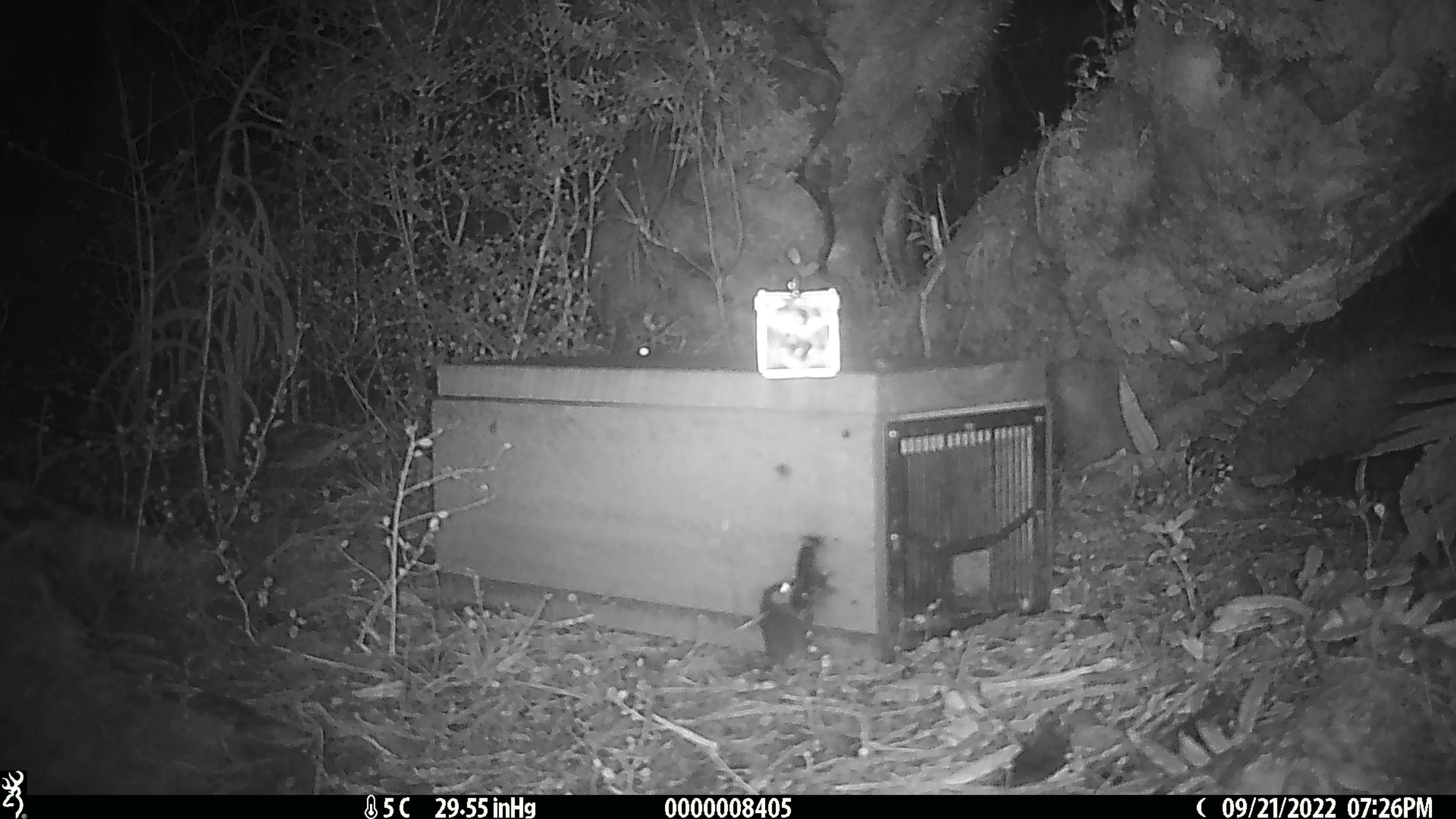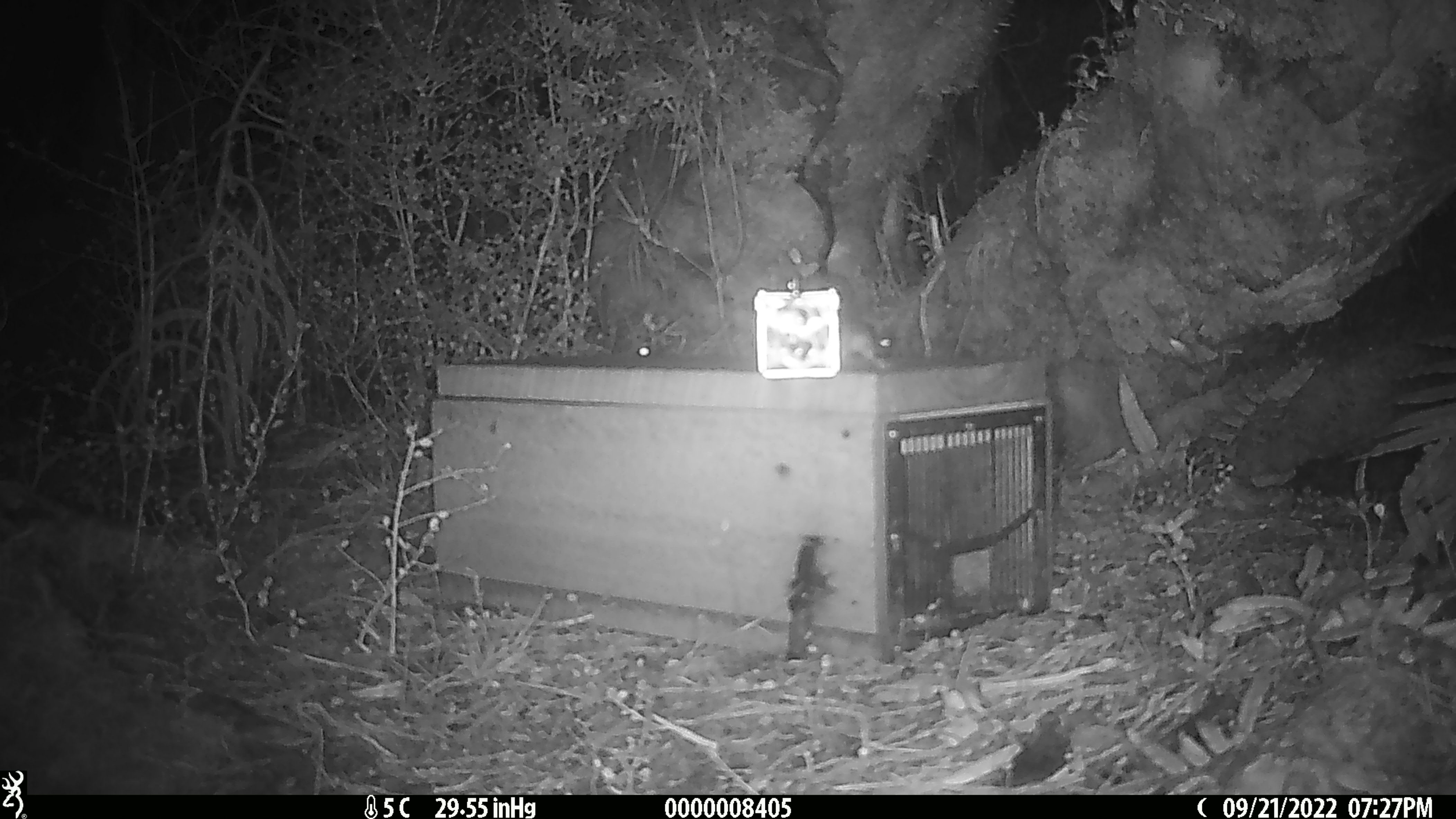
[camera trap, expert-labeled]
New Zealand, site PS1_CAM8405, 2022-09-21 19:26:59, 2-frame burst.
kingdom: Animalia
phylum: Chordata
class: Mammalia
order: Rodentia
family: Muridae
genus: Mus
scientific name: Mus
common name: mouse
Mouse (Mus).